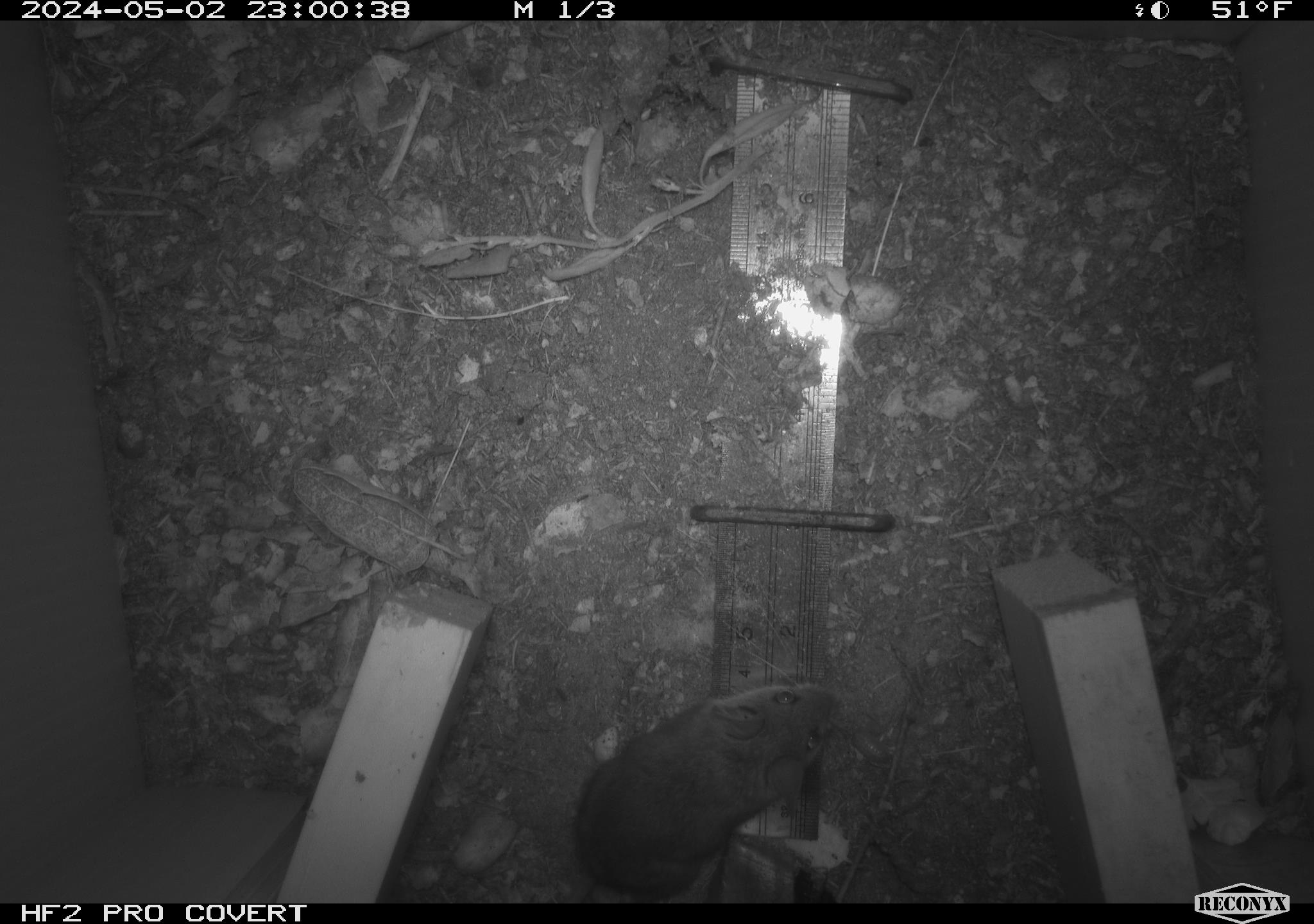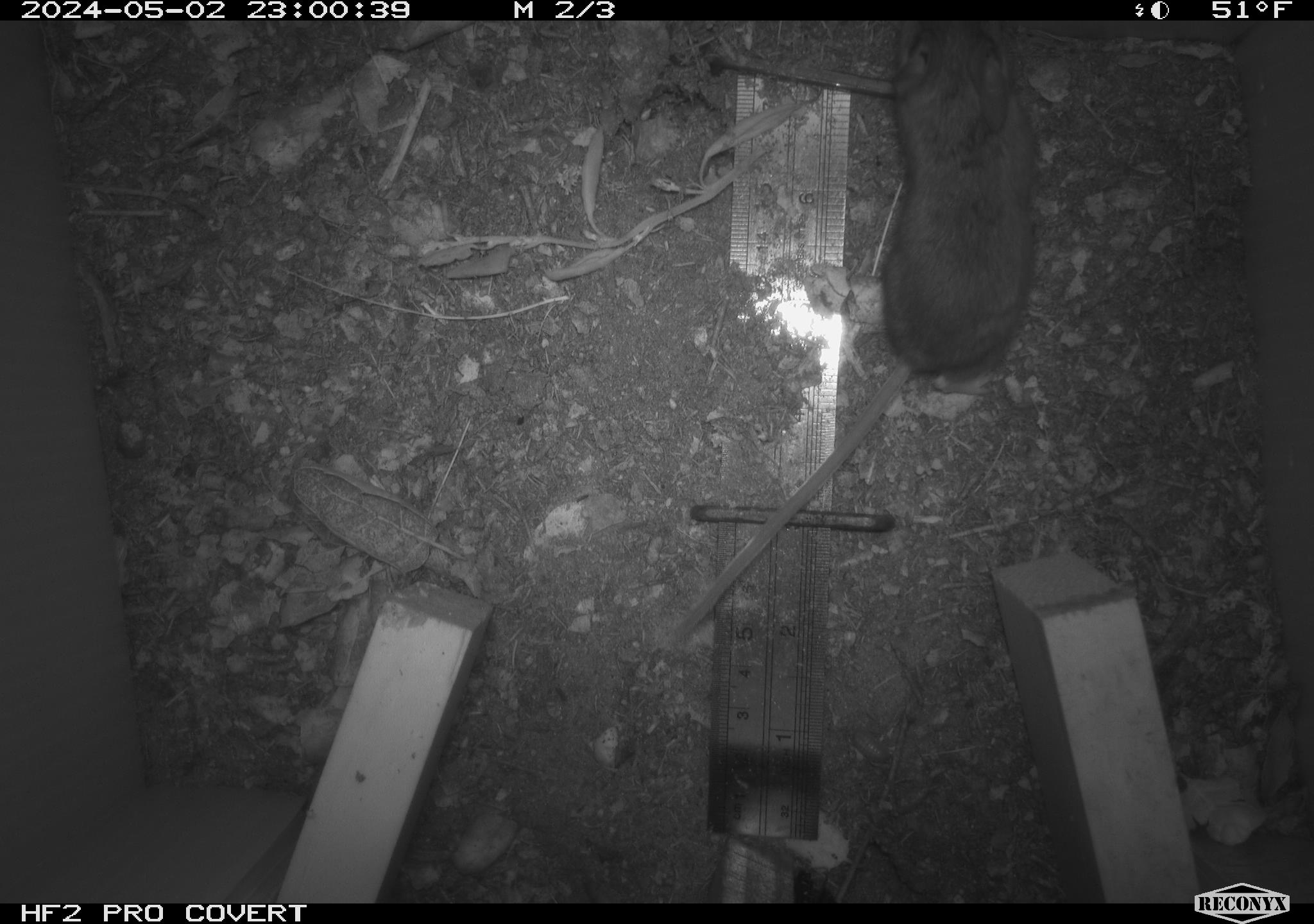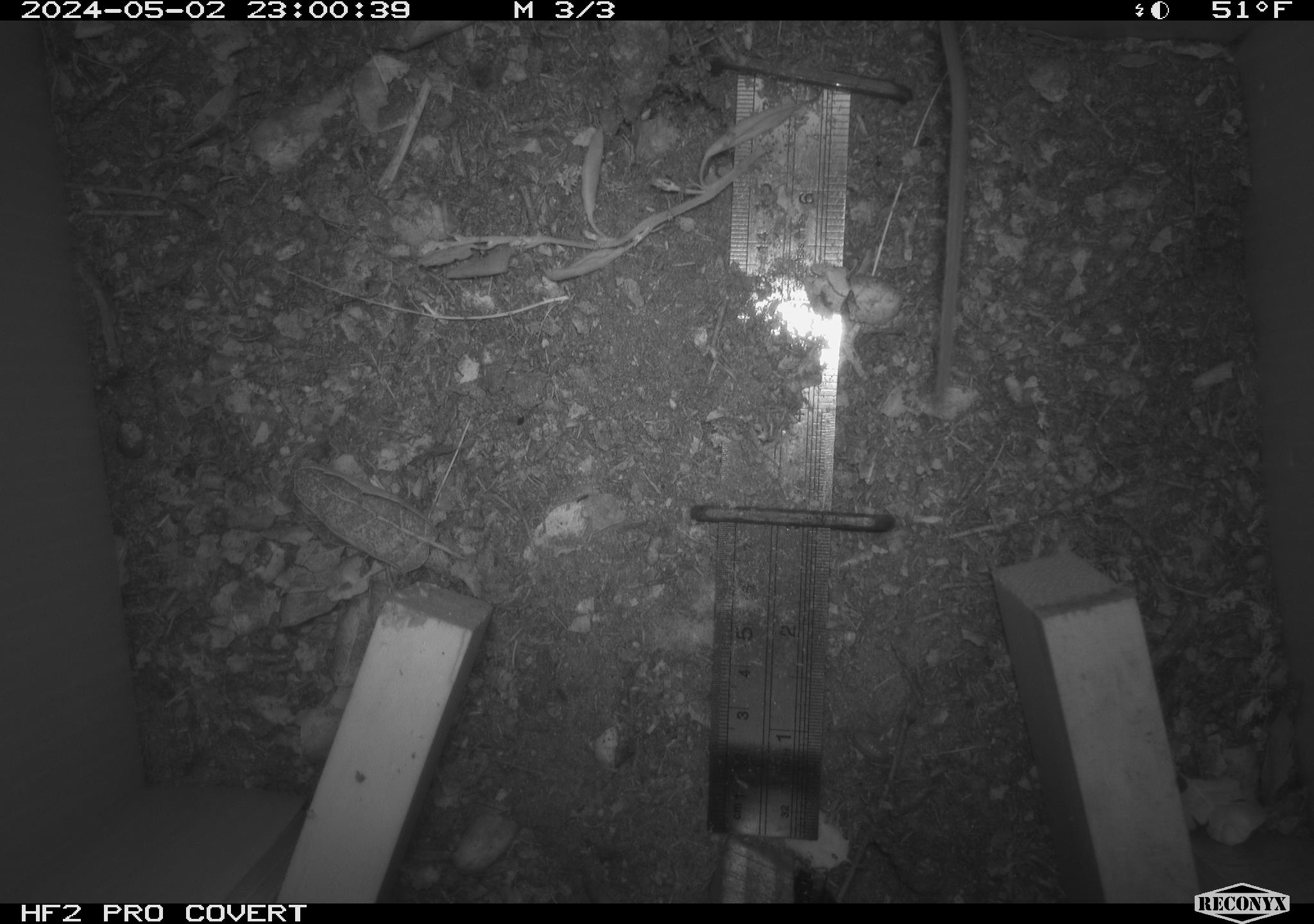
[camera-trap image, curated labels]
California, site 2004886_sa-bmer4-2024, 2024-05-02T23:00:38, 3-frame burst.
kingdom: Animalia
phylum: Chordata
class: Mammalia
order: Rodentia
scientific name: Rodentia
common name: mouse species